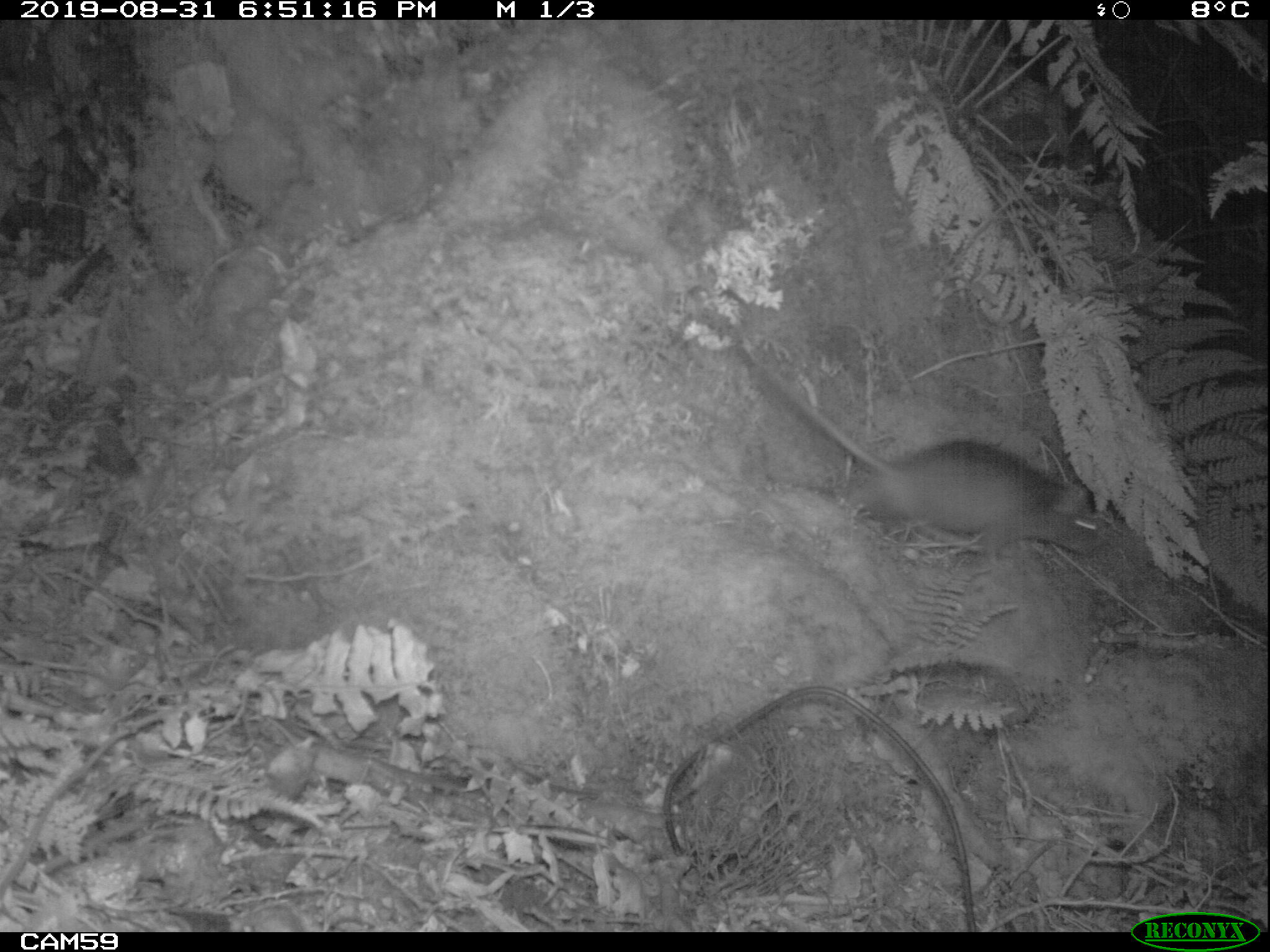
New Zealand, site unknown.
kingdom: Animalia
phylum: Chordata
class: Mammalia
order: Rodentia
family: Muridae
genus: Rattus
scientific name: Rattus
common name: rat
Rat (Rattus).